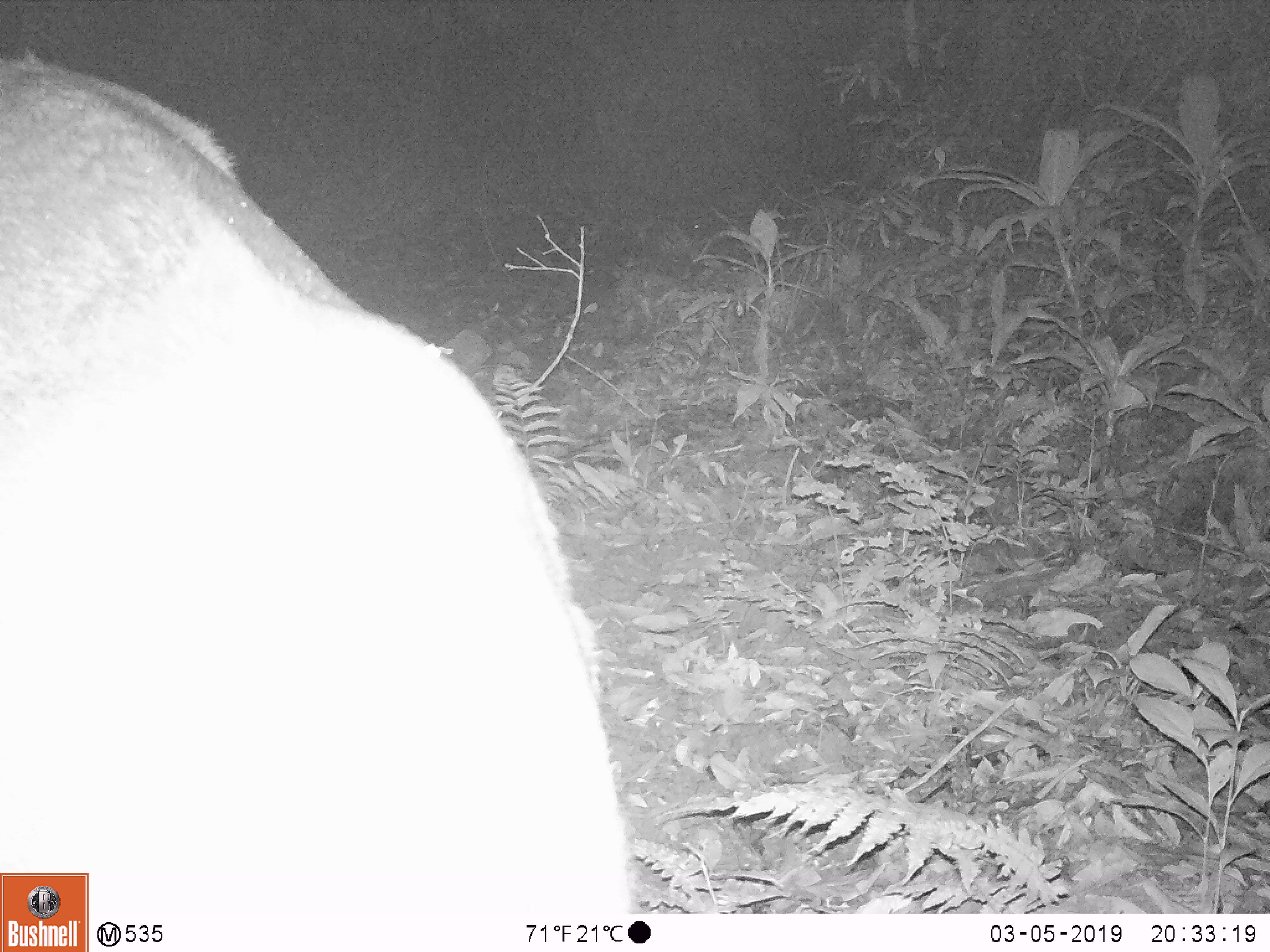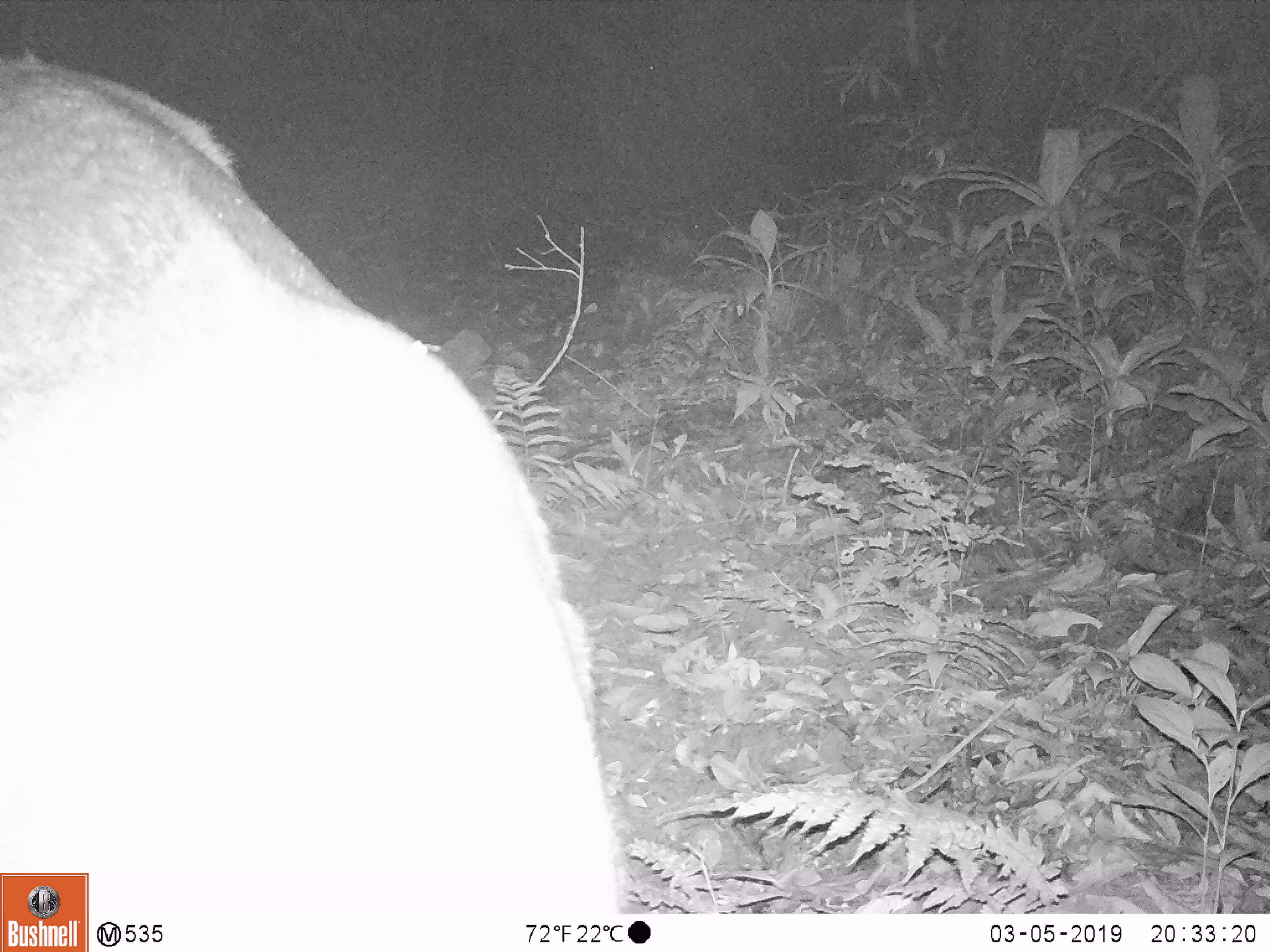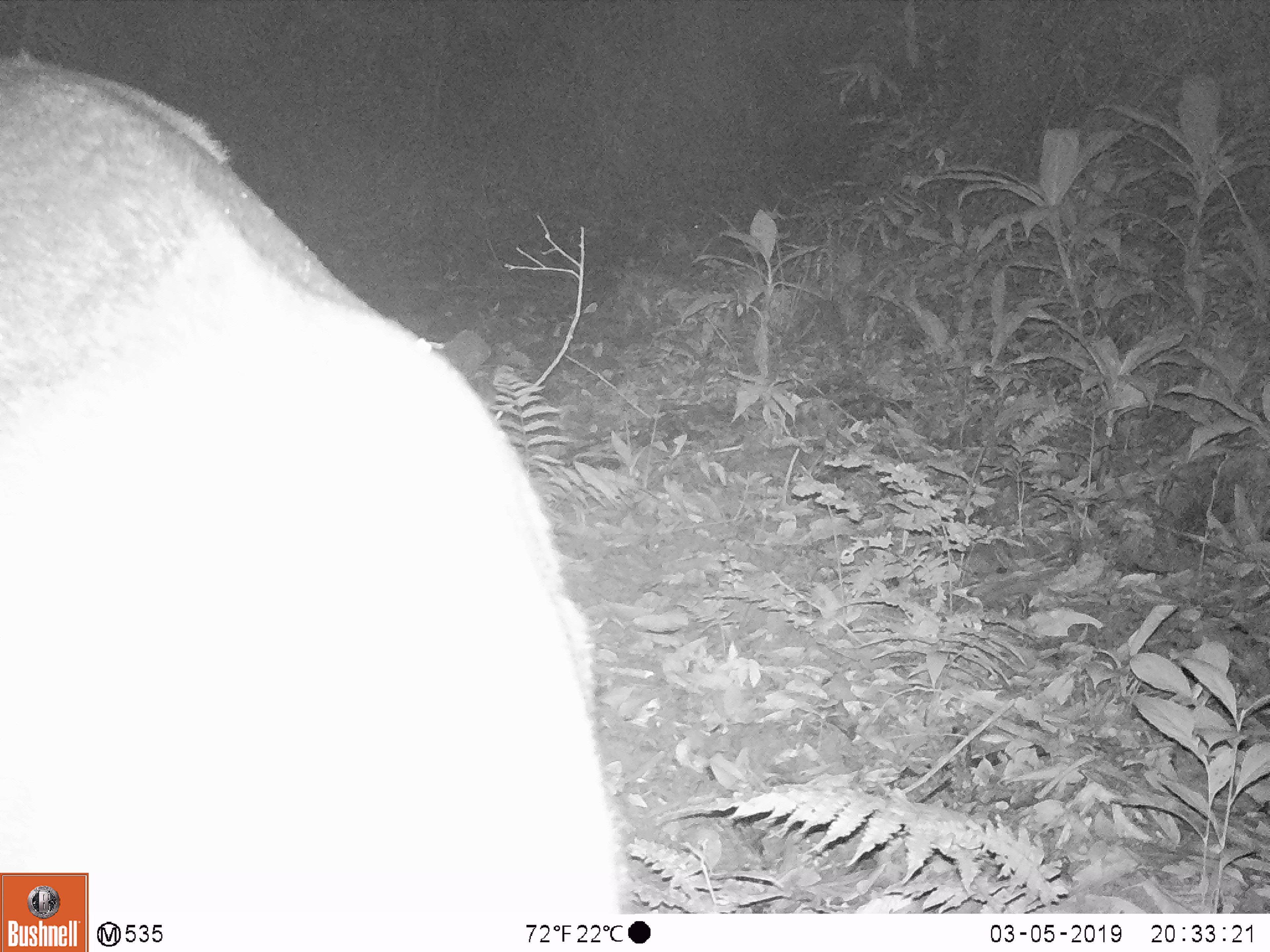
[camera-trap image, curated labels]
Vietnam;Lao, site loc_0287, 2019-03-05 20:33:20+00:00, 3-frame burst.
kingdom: Animalia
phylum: Chordata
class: Mammalia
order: Artiodactyla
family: Cervidae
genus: Rusa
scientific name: Rusa unicolor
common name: sambar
Sambar (Rusa unicolor). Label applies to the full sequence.